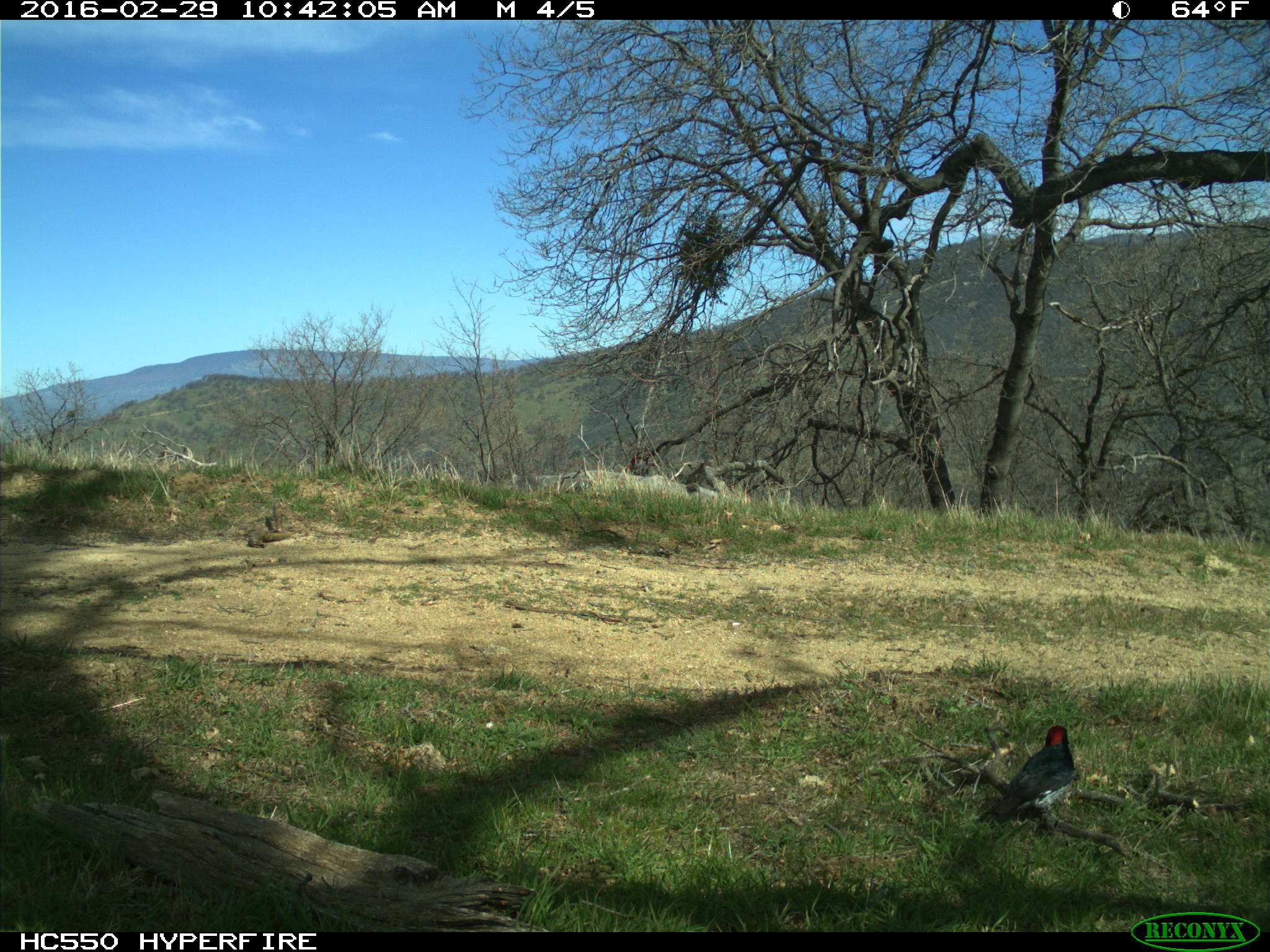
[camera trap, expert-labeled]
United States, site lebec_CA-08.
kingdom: Animalia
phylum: Chordata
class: Aves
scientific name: Aves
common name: birds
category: unidentified bird